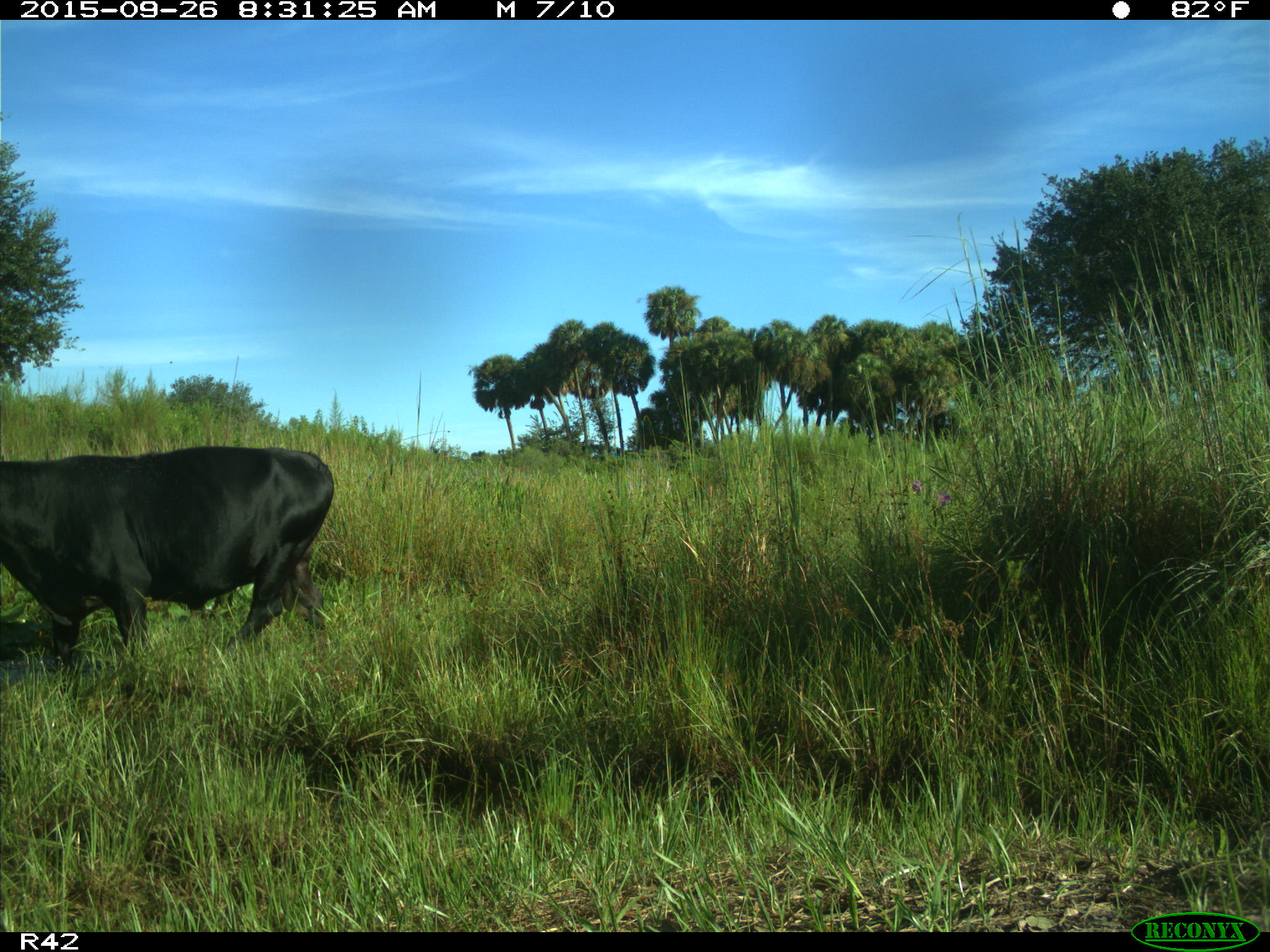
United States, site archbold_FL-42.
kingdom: Animalia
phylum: Chordata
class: Mammalia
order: Artiodactyla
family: Bovidae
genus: Bos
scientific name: Bos taurus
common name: domestic cow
Bos taurus (domestic cow).